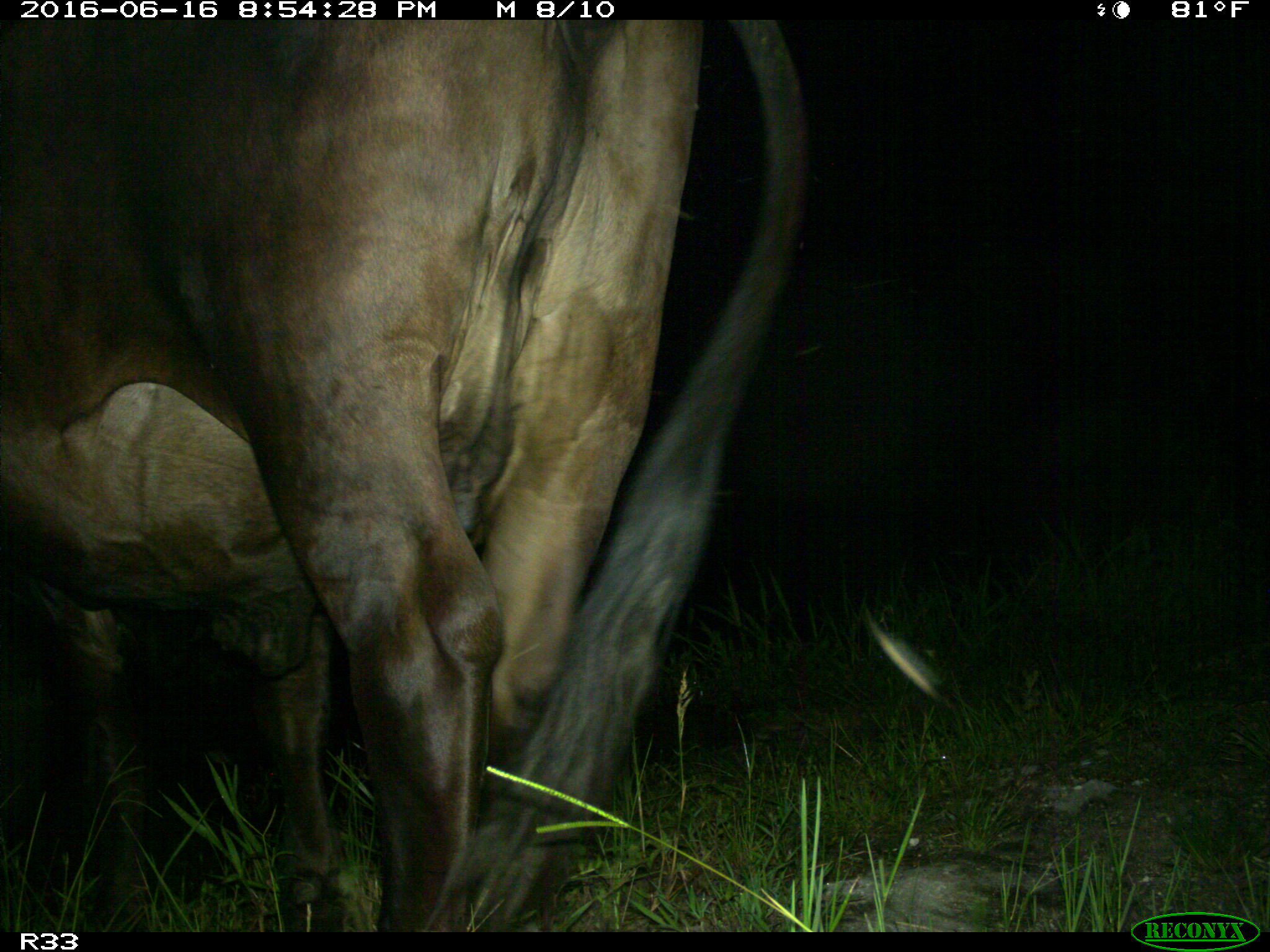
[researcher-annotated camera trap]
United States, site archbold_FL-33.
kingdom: Animalia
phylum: Chordata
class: Mammalia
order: Artiodactyla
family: Bovidae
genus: Bos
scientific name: Bos taurus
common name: domestic cow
Bos taurus (domestic cow).